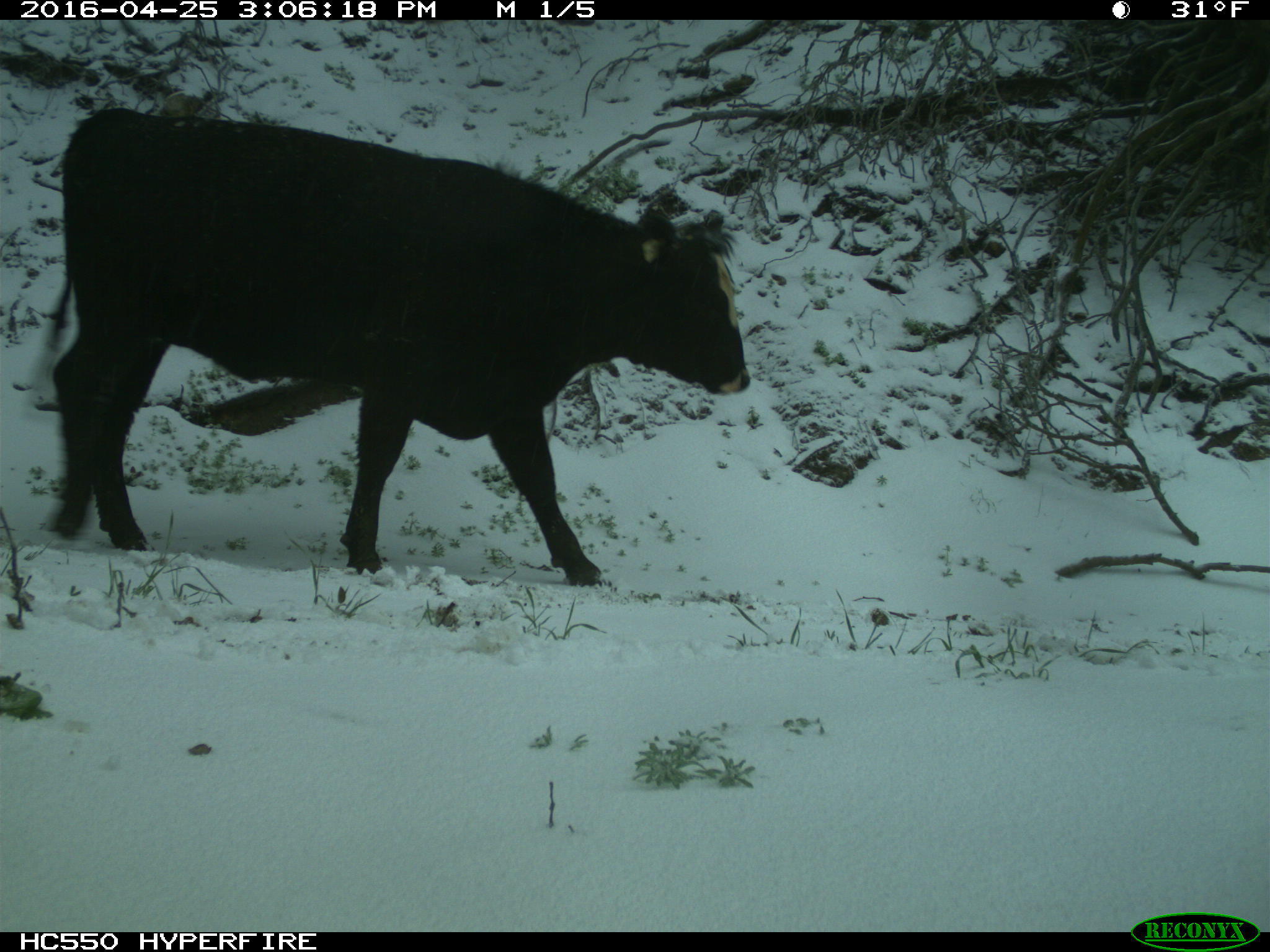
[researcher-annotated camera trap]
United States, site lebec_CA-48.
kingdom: Animalia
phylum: Chordata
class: Mammalia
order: Artiodactyla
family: Bovidae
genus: Bos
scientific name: Bos taurus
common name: domestic cow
Bos taurus (domestic cow).